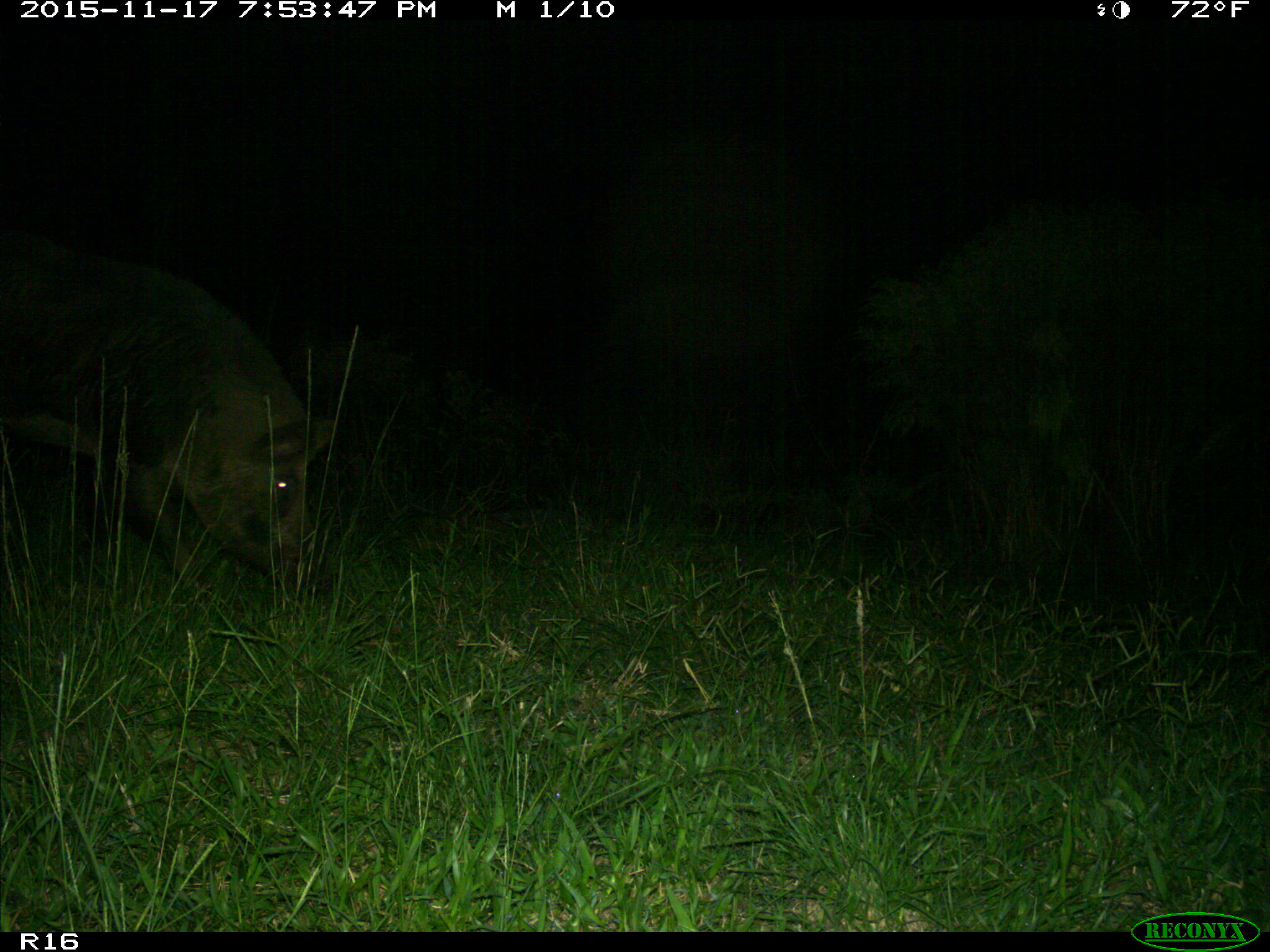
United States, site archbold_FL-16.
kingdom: Animalia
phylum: Chordata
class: Mammalia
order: Artiodactyla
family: Suidae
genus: Sus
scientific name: Sus scrofa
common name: wild boar